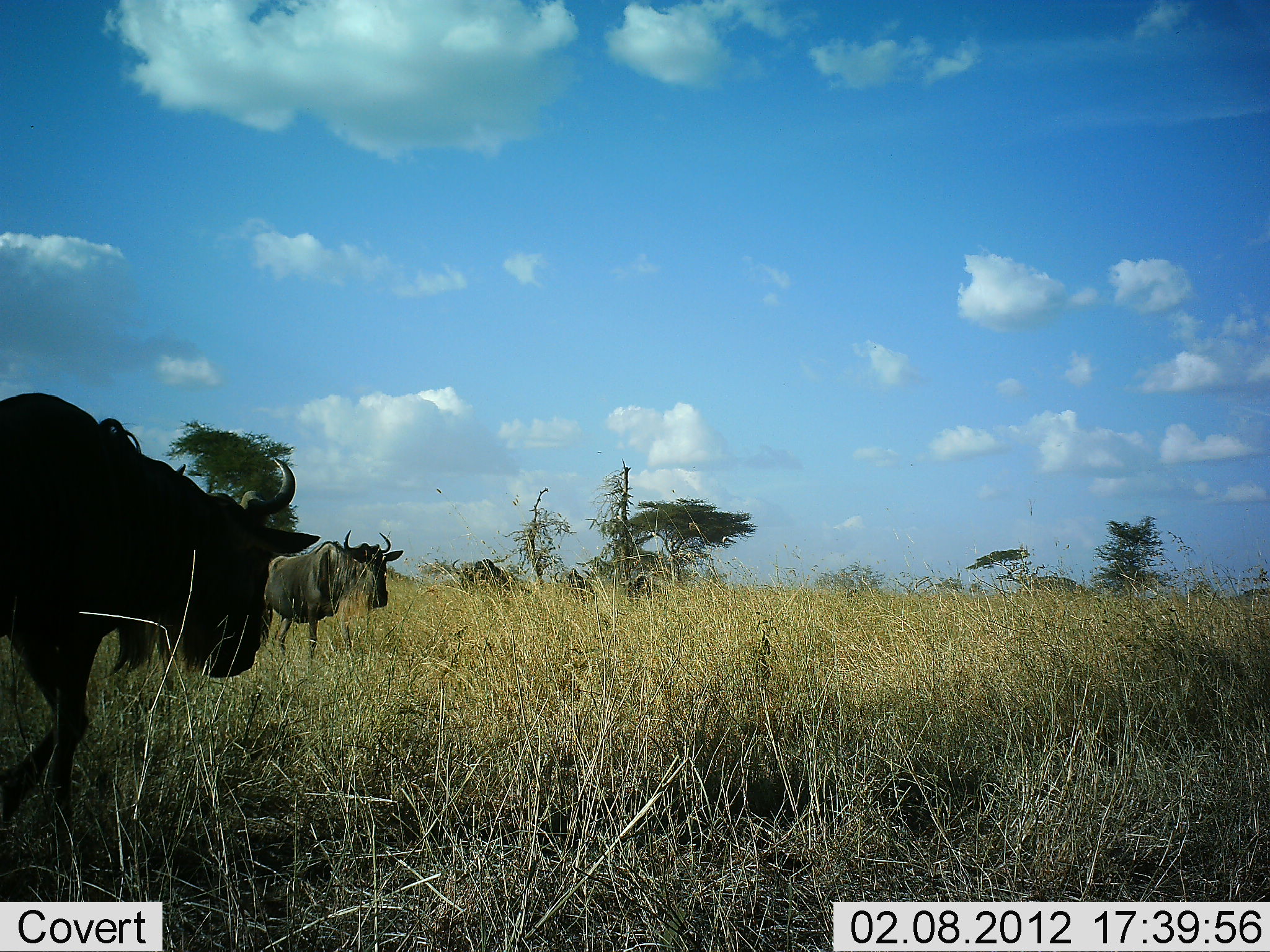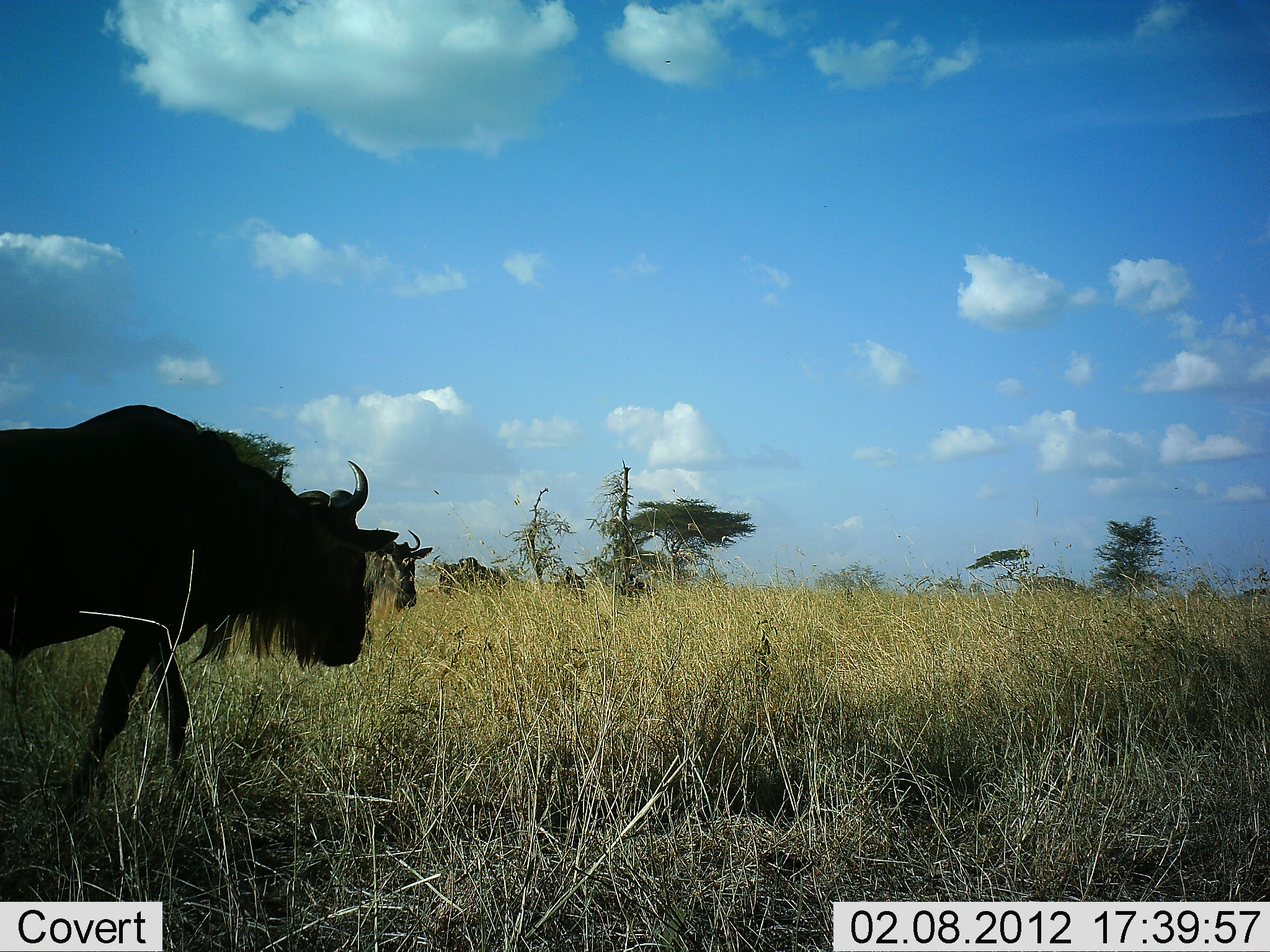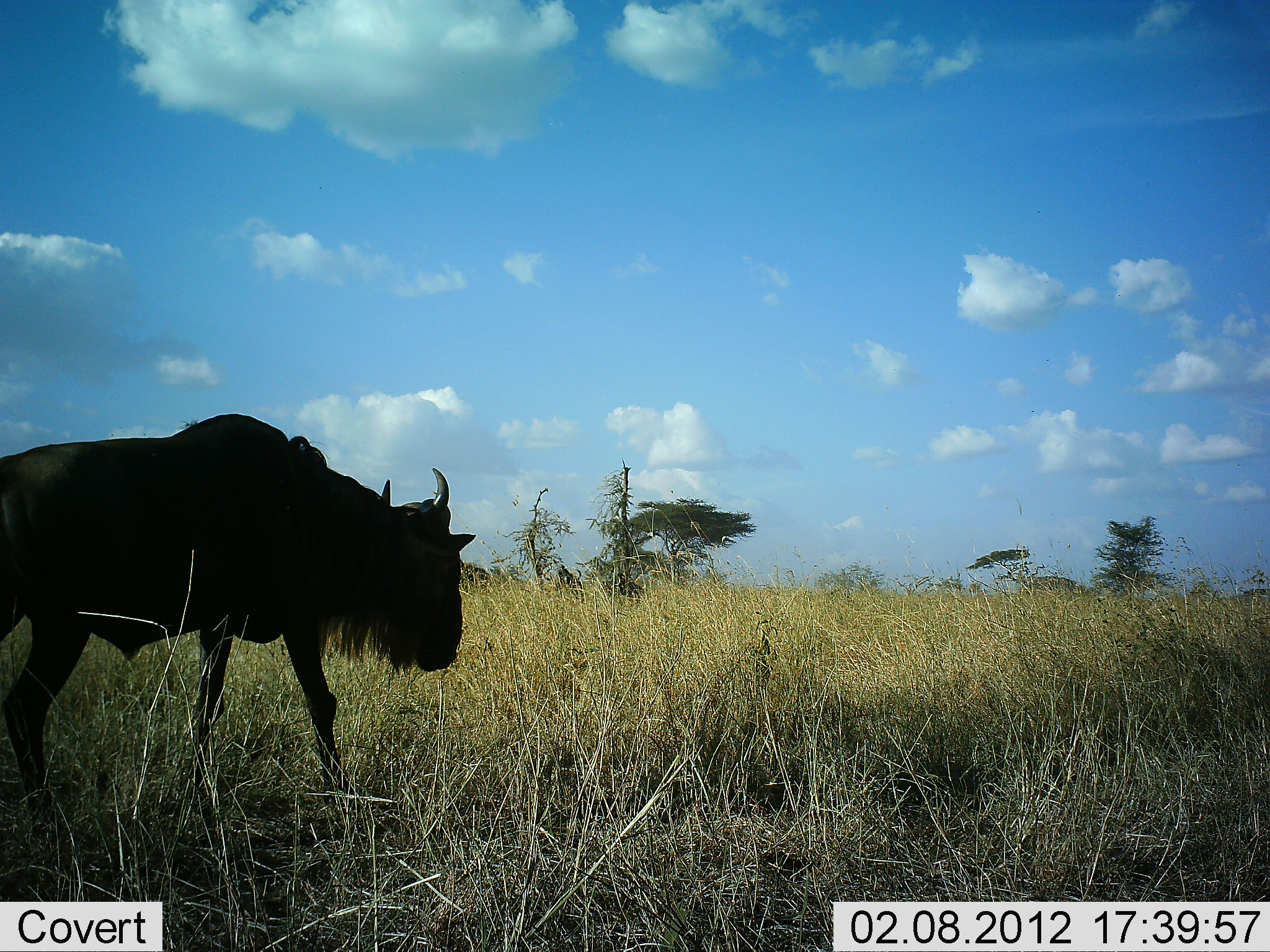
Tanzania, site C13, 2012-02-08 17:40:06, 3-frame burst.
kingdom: Animalia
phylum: Chordata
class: Mammalia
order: Artiodactyla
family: Bovidae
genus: Connochaetes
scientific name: Connochaetes taurinus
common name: blue wildebeest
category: wildebeest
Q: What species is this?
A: Wildebeest (blue wildebeest) (Connochaetes taurinus).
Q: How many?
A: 5.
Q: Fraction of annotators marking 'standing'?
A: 8%.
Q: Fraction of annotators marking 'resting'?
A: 0%.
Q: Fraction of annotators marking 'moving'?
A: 92%.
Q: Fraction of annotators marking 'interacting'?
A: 0%.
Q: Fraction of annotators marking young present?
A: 0%.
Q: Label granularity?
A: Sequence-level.